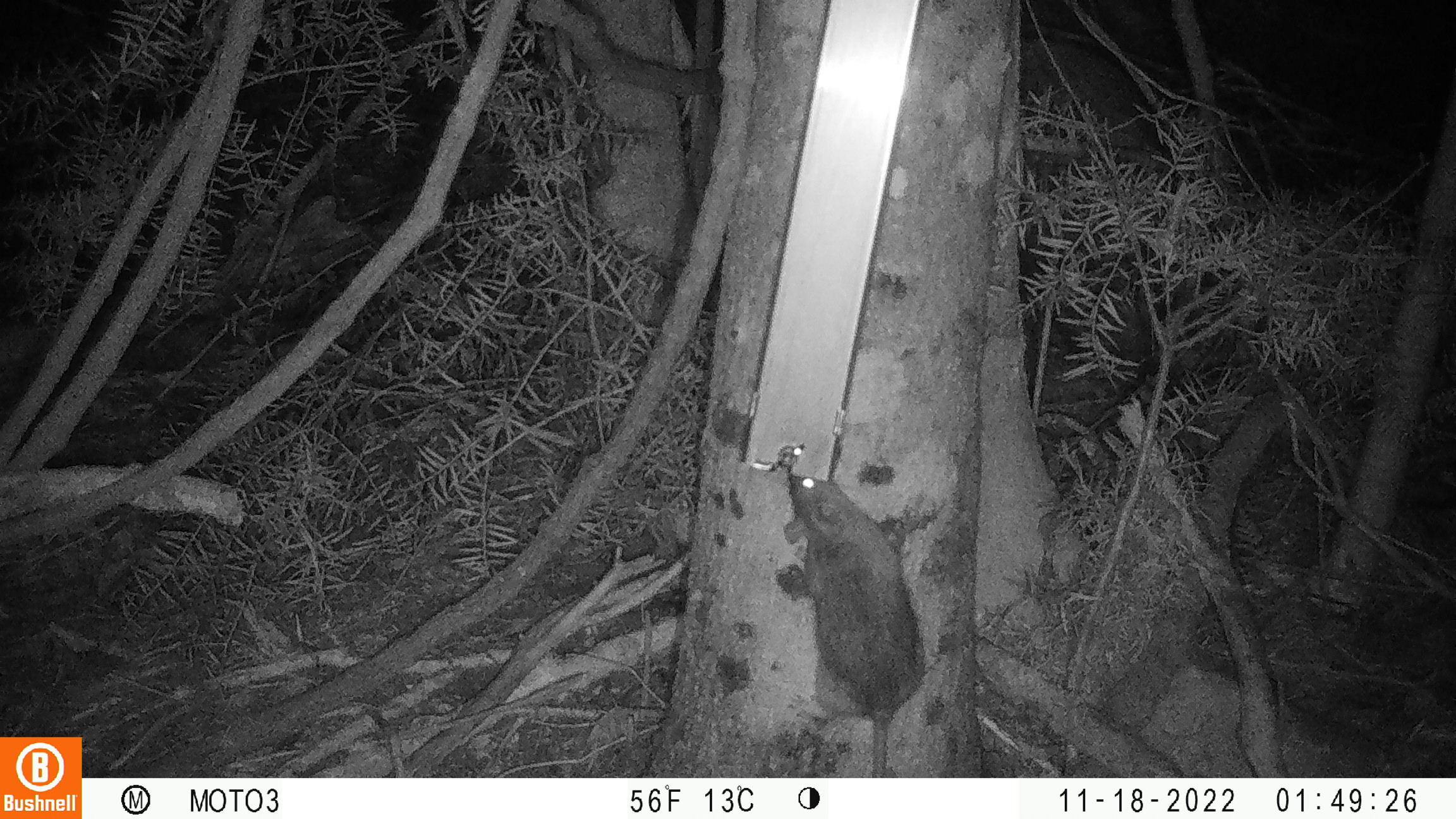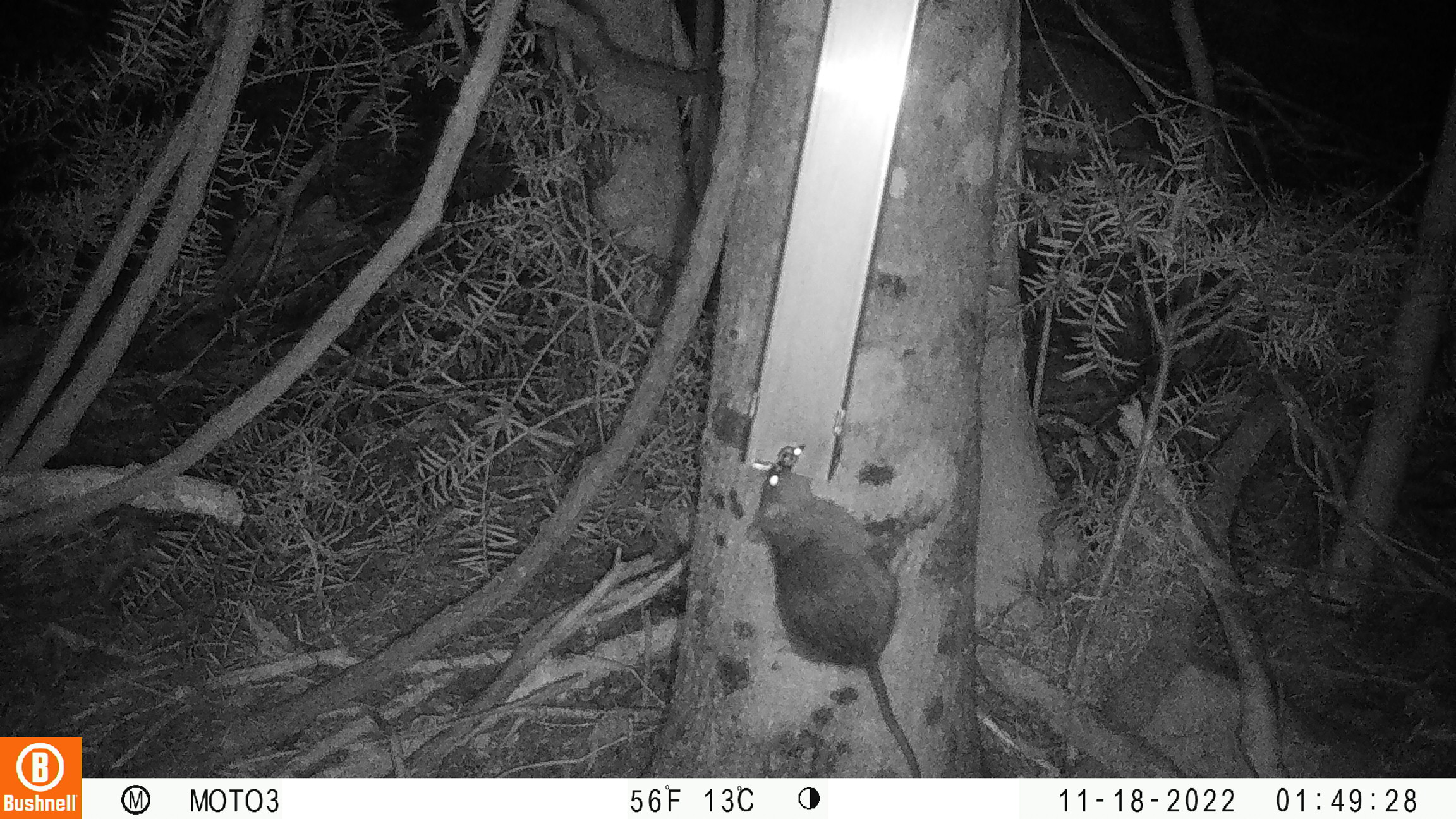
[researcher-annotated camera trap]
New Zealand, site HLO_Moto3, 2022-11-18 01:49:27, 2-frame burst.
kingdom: Animalia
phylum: Chordata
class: Mammalia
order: Rodentia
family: Muridae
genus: Rattus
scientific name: Rattus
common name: rat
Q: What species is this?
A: Rat (Rattus).